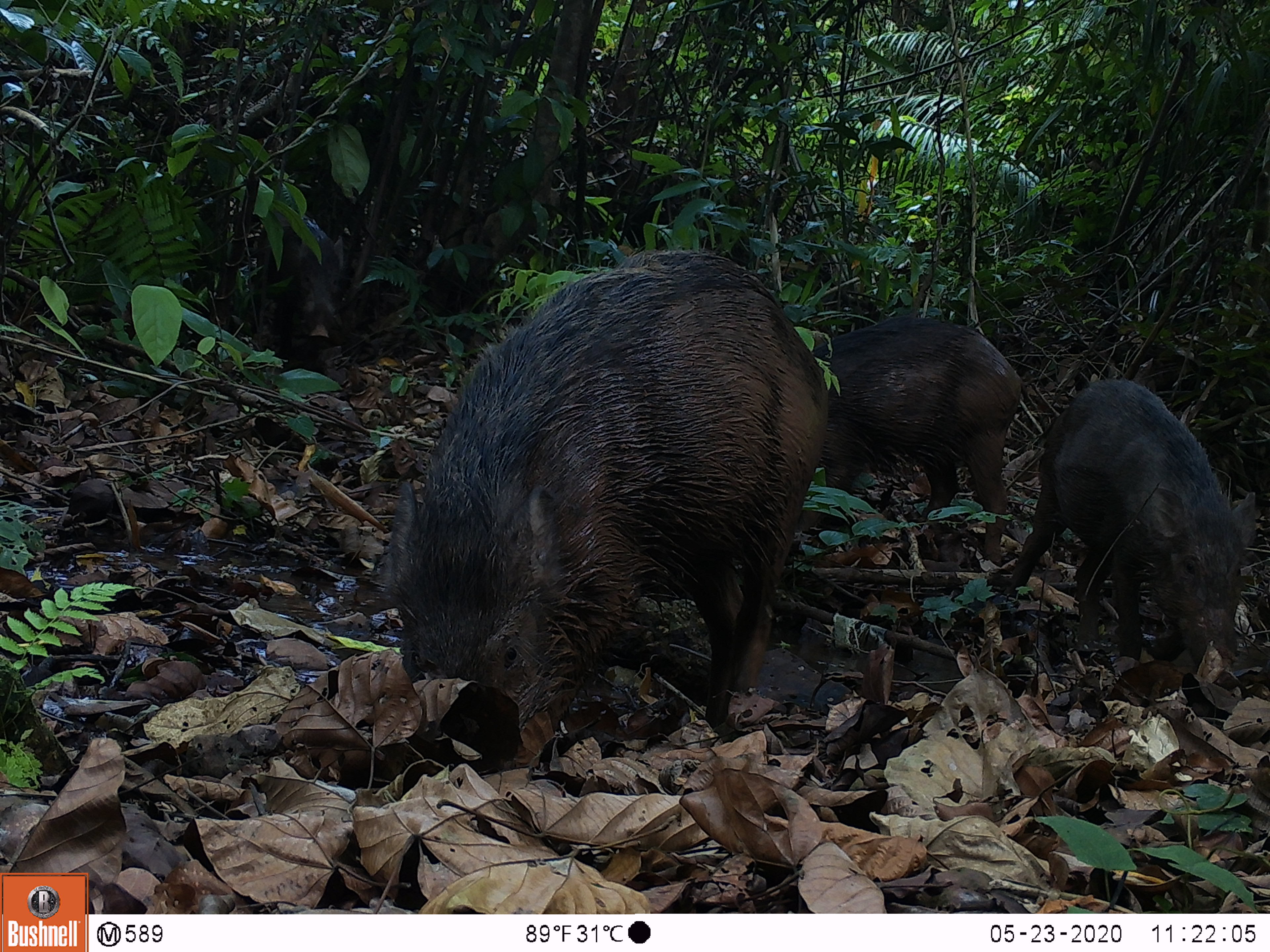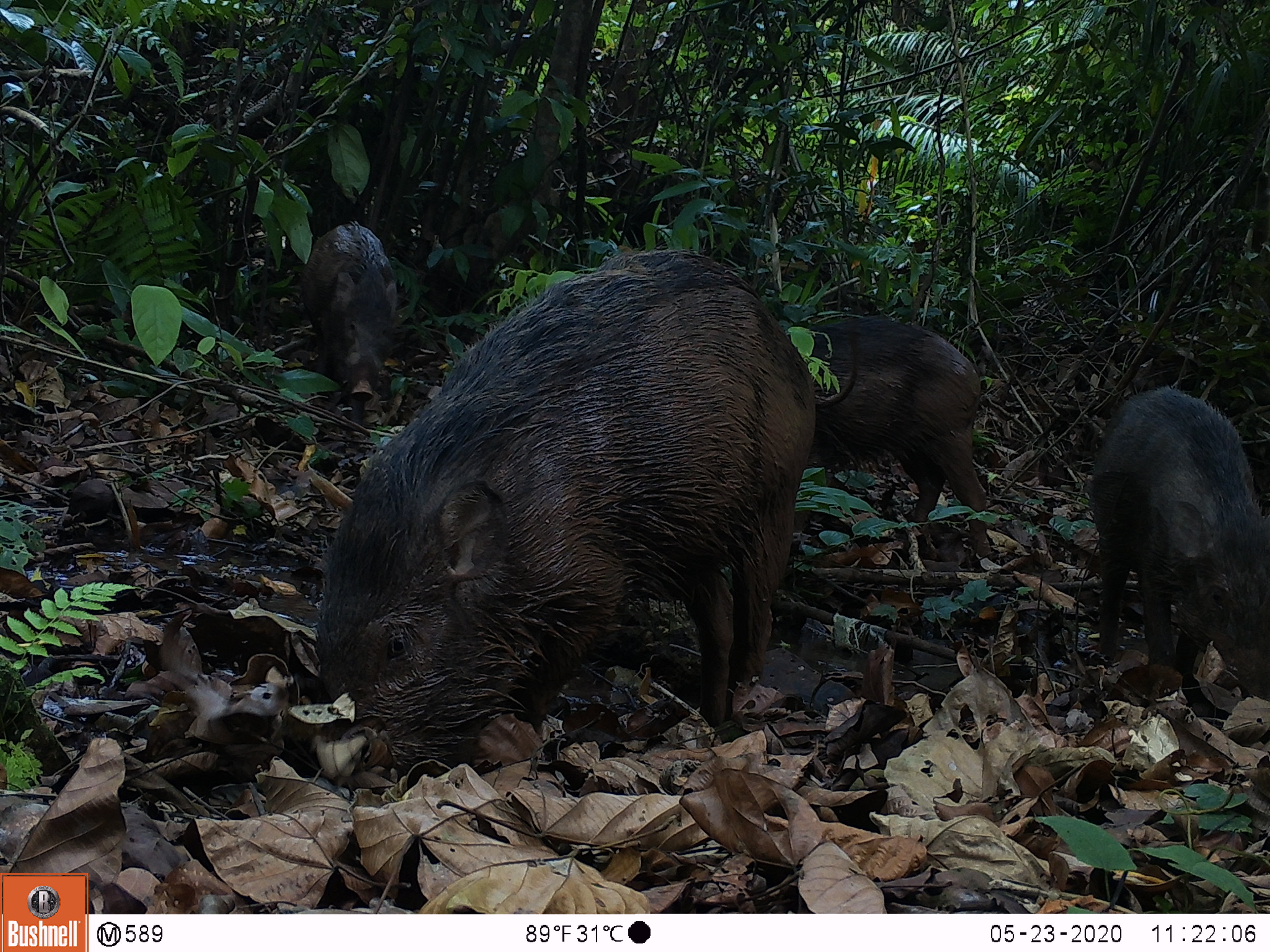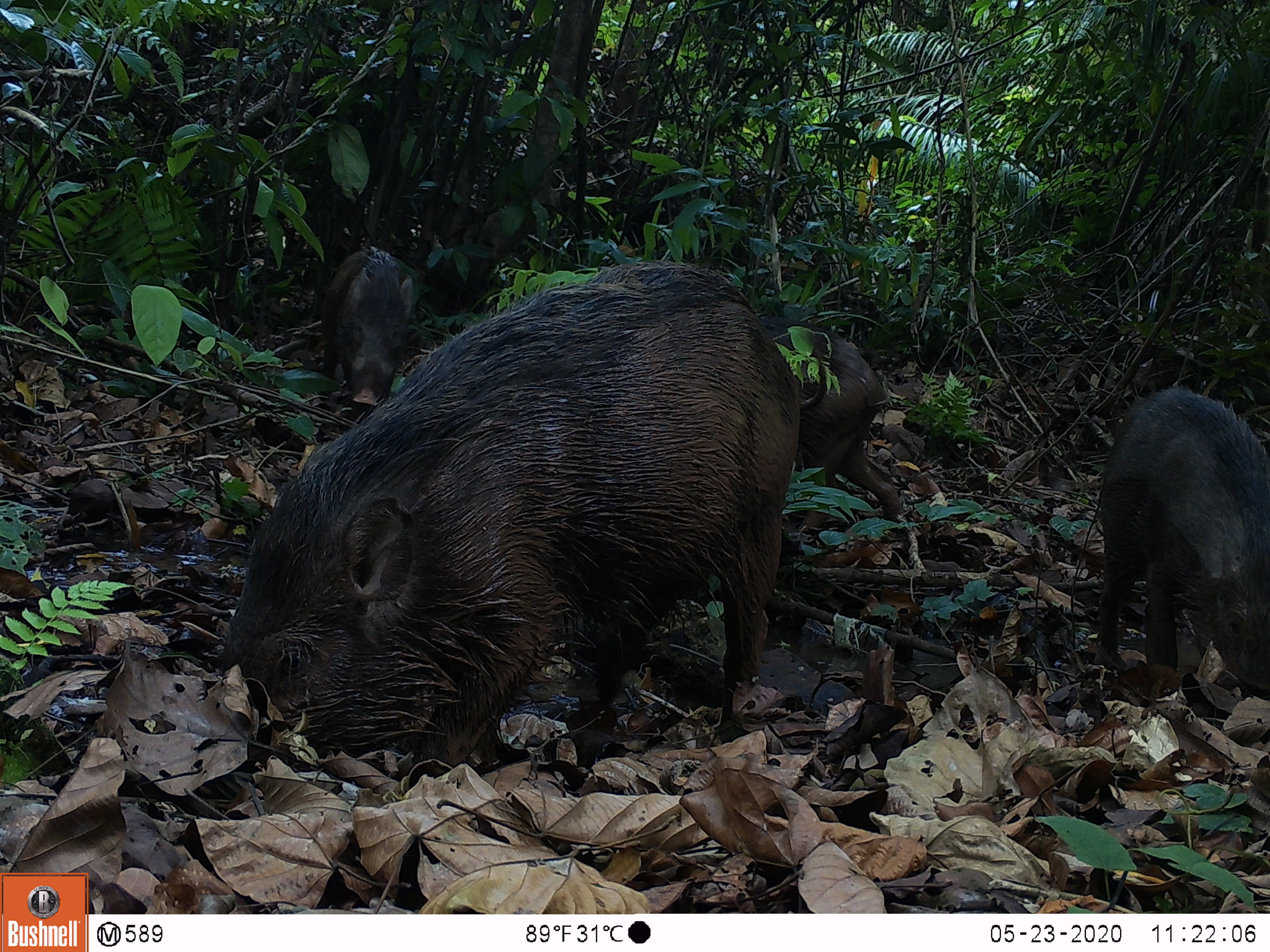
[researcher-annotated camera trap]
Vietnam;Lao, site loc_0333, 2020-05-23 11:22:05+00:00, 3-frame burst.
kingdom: Animalia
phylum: Chordata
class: Mammalia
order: Artiodactyla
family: Suidae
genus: Sus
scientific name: Sus scrofa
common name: eurasian wild pig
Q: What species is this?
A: Eurasian wild pig (Sus scrofa).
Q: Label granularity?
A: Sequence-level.